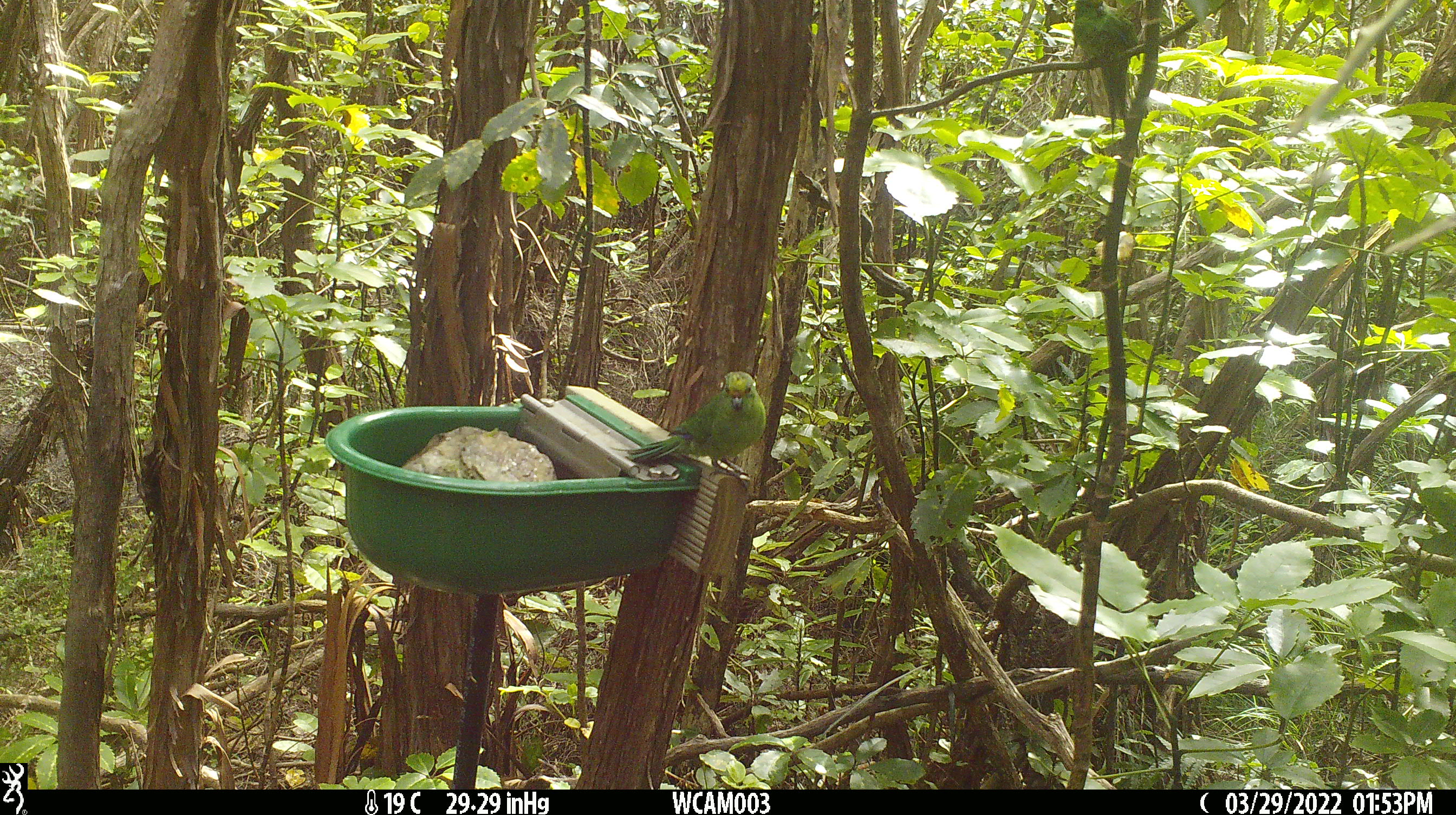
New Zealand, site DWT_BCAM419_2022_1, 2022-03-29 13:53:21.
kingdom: Animalia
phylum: Chordata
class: Aves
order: Psittaciformes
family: Psittaculidae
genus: Cyanoramphus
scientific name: Cyanoramphus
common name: parakeet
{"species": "parakeet (Cyanoramphus)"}